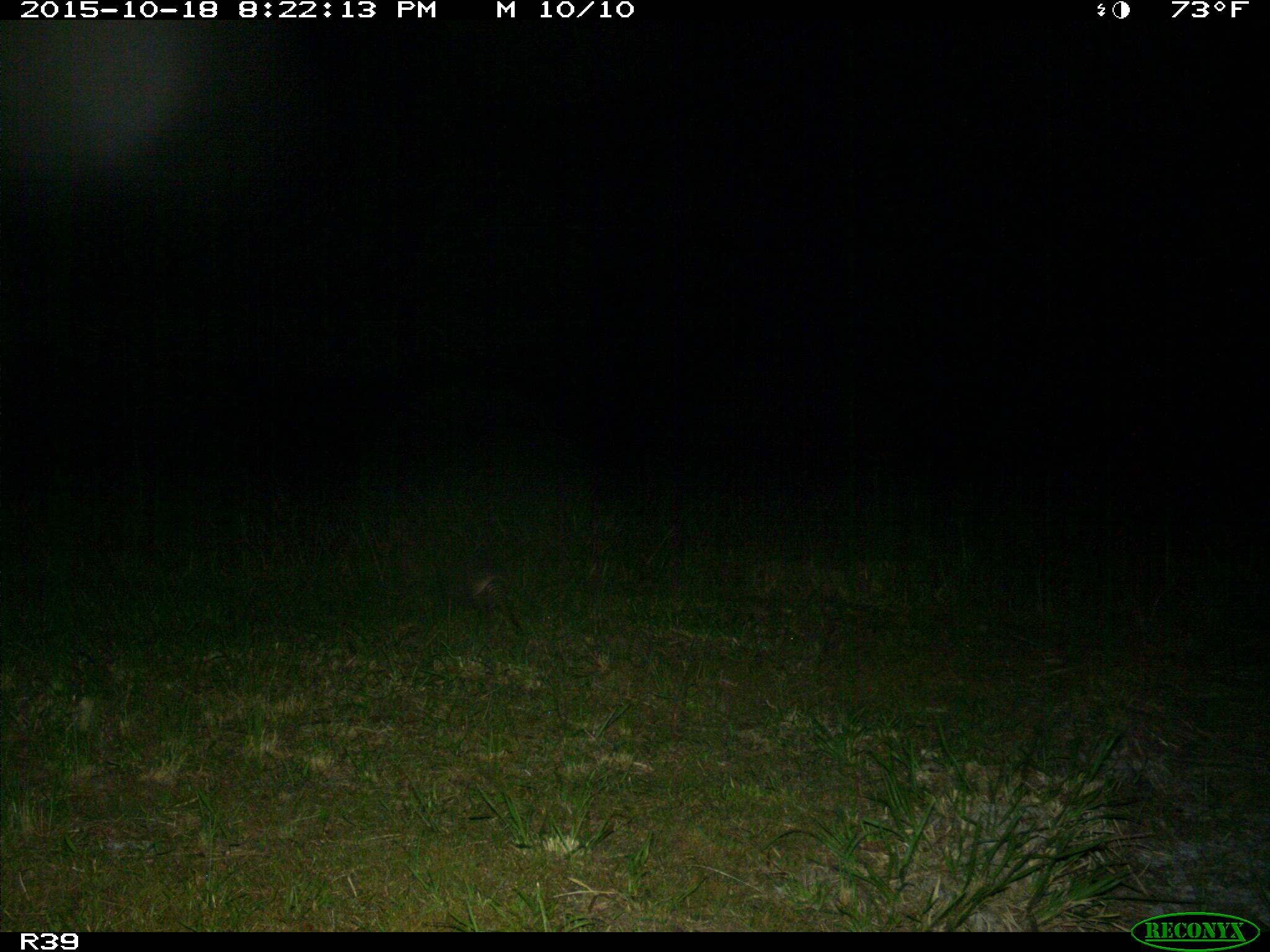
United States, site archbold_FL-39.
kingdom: Animalia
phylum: Chordata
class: Mammalia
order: Cingulata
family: Dasypodidae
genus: Dasypus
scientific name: Dasypus novemcinctus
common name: nine-banded armadillo